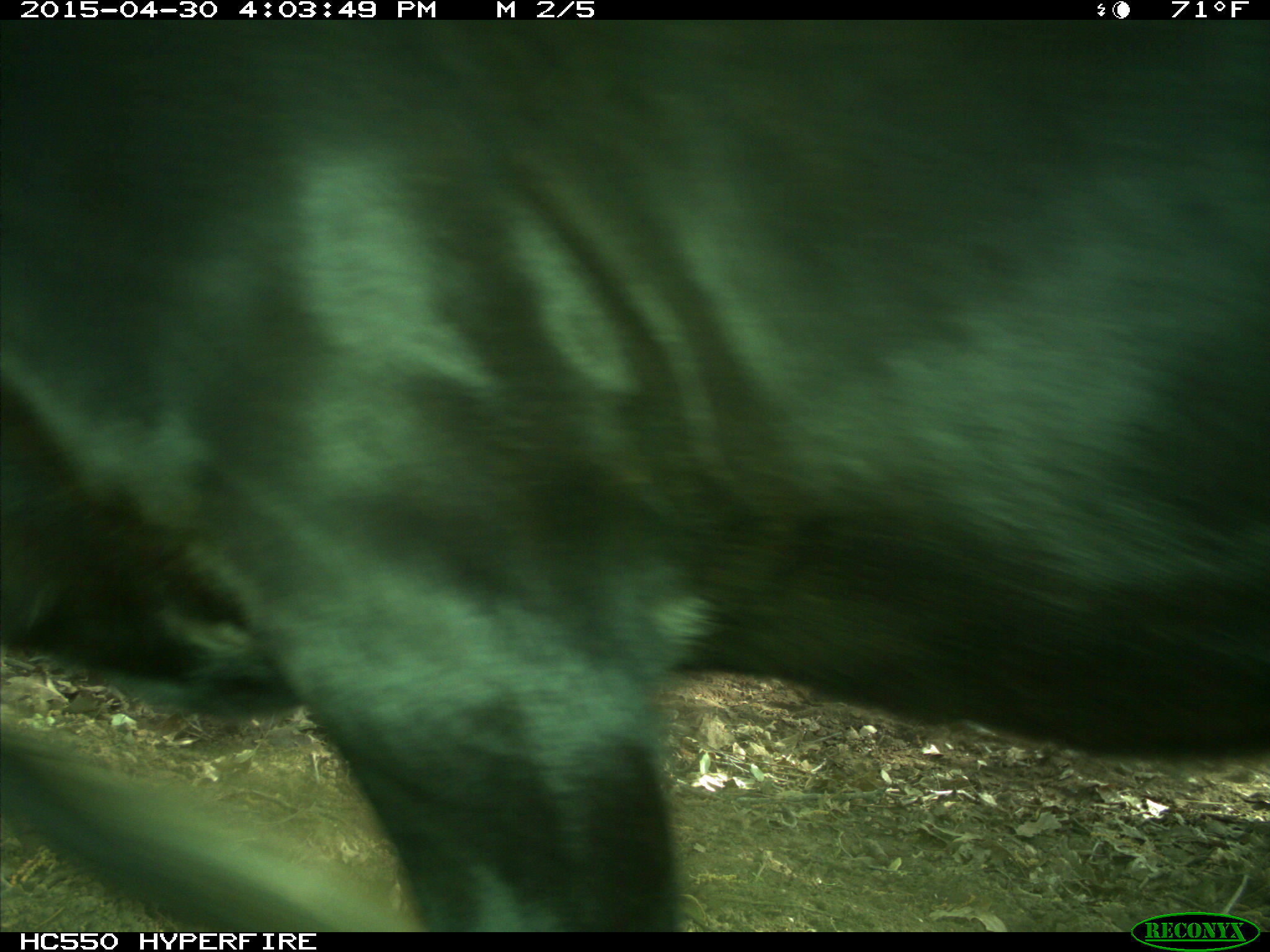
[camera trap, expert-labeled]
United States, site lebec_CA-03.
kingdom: Animalia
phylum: Chordata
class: Mammalia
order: Artiodactyla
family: Bovidae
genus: Bos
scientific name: Bos taurus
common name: domestic cow